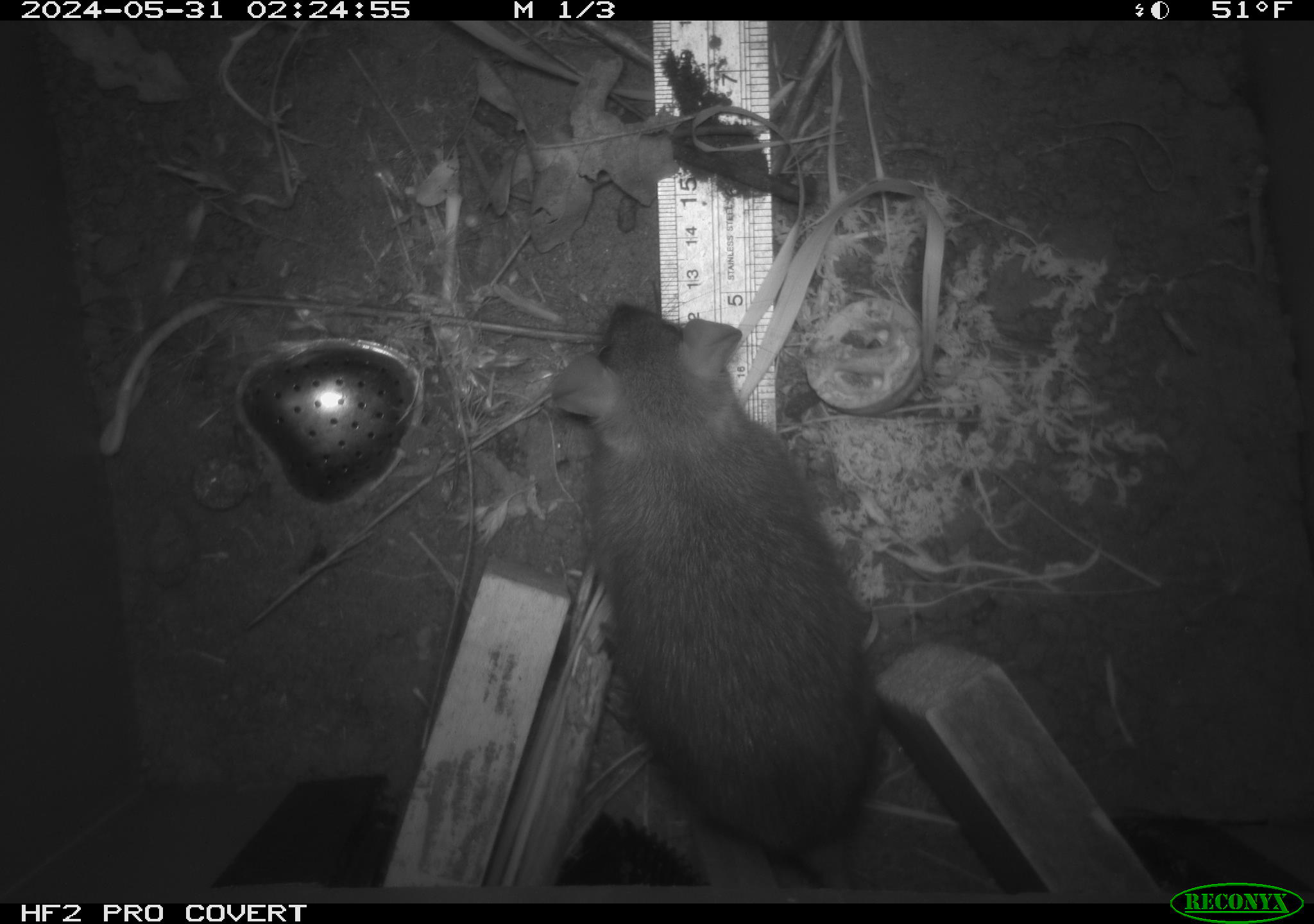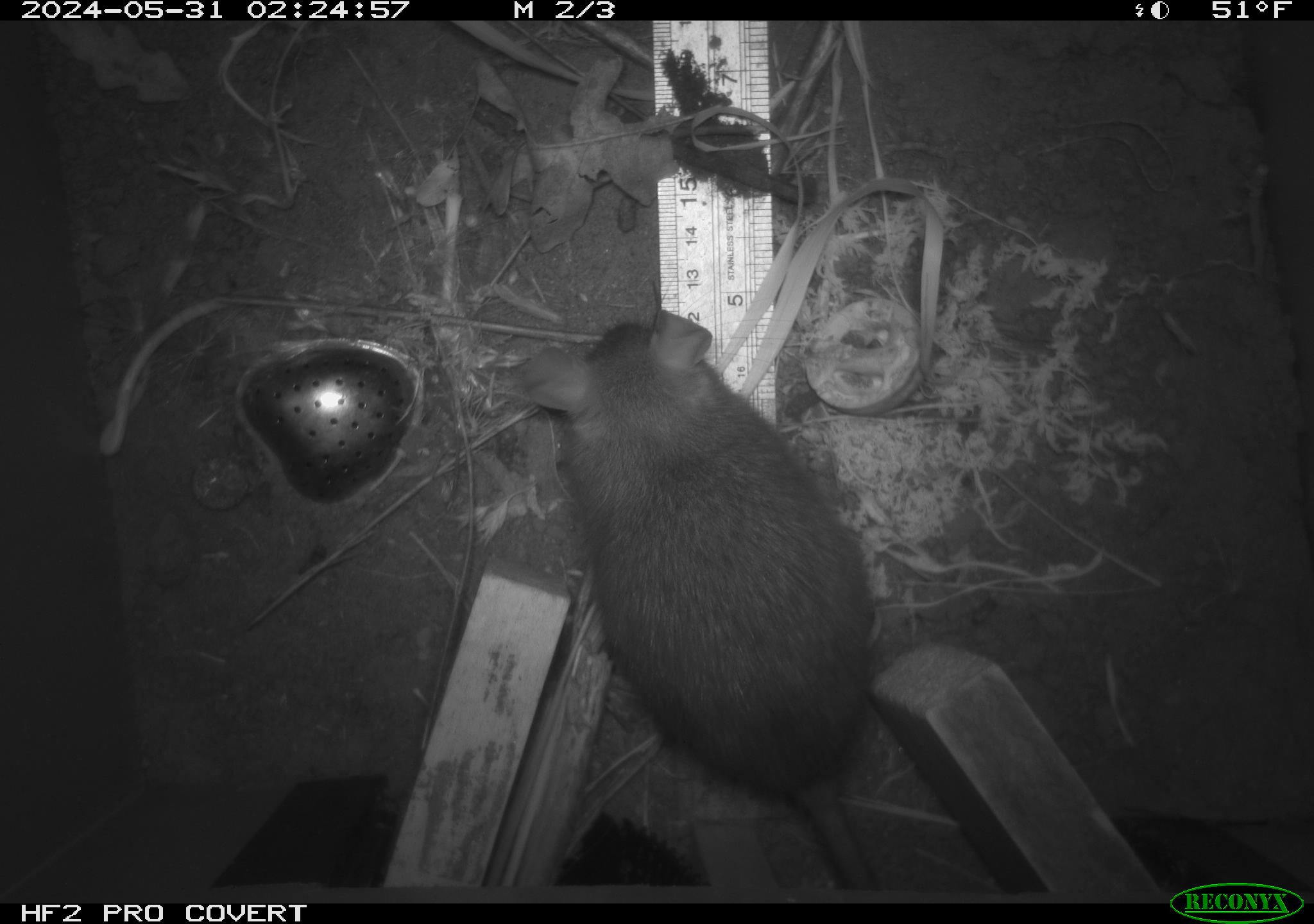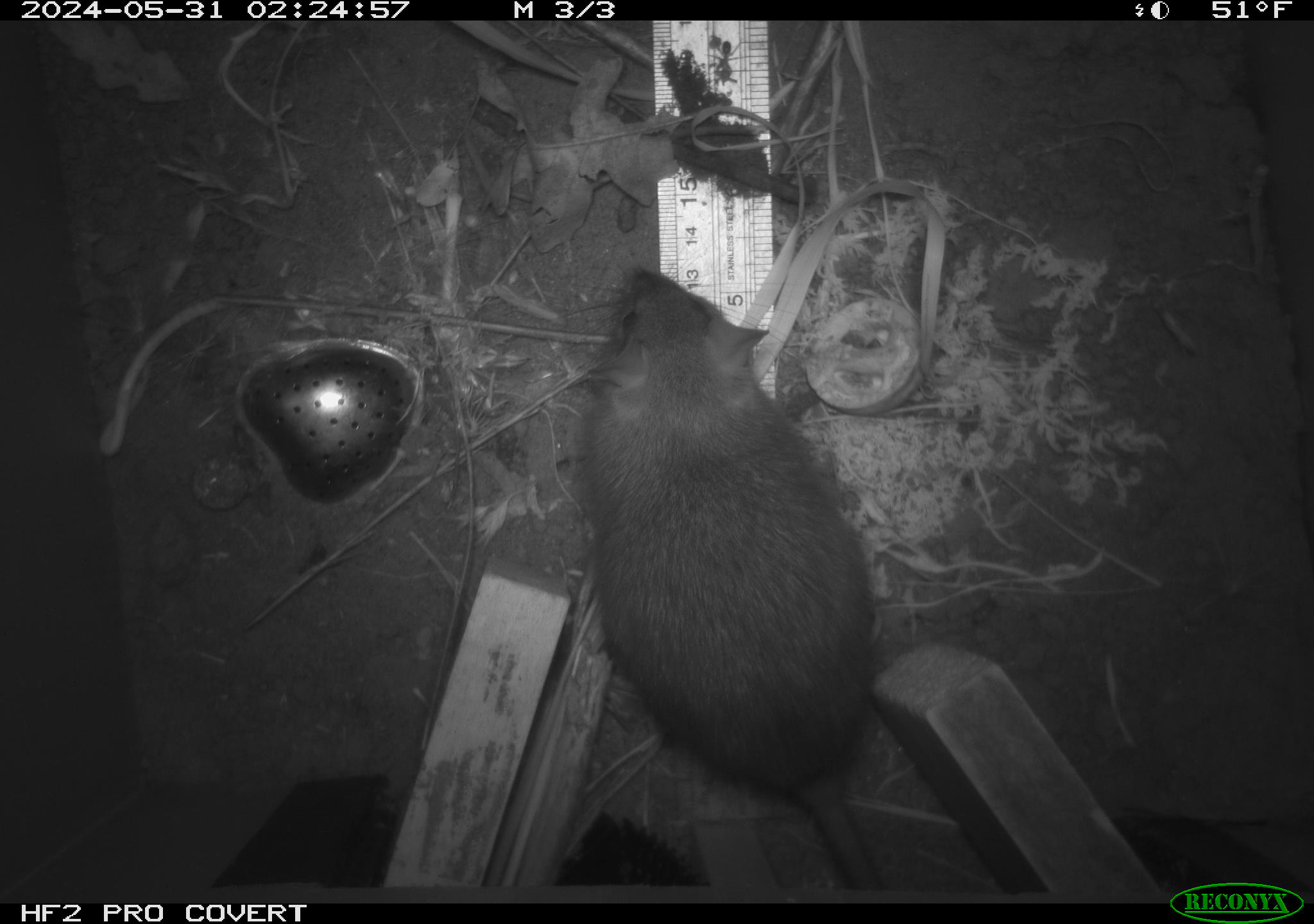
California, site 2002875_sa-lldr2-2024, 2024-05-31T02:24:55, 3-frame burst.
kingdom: Animalia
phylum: Chordata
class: Mammalia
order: Rodentia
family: Muridae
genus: Rattus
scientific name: Rattus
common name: rat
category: rattus species